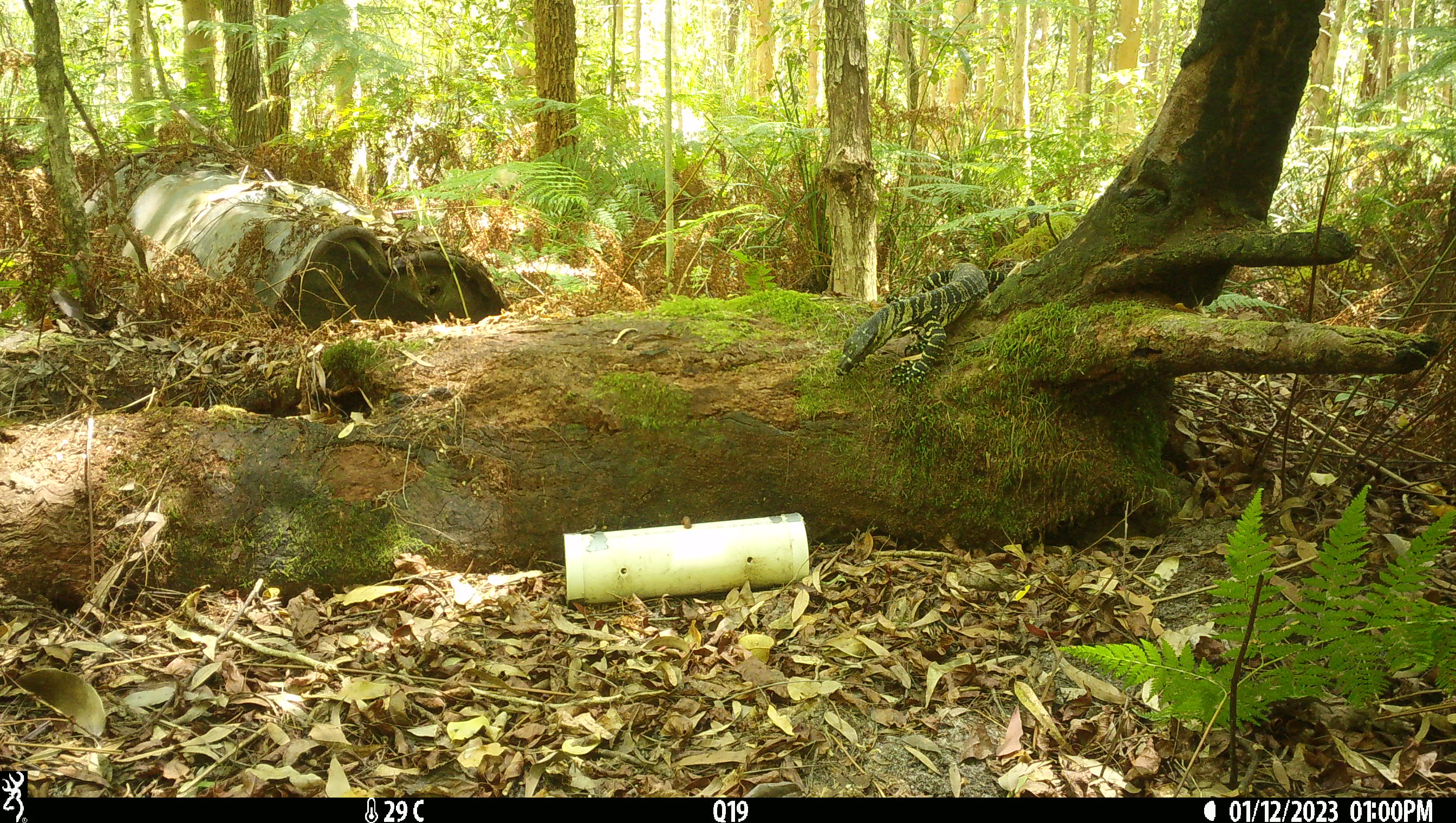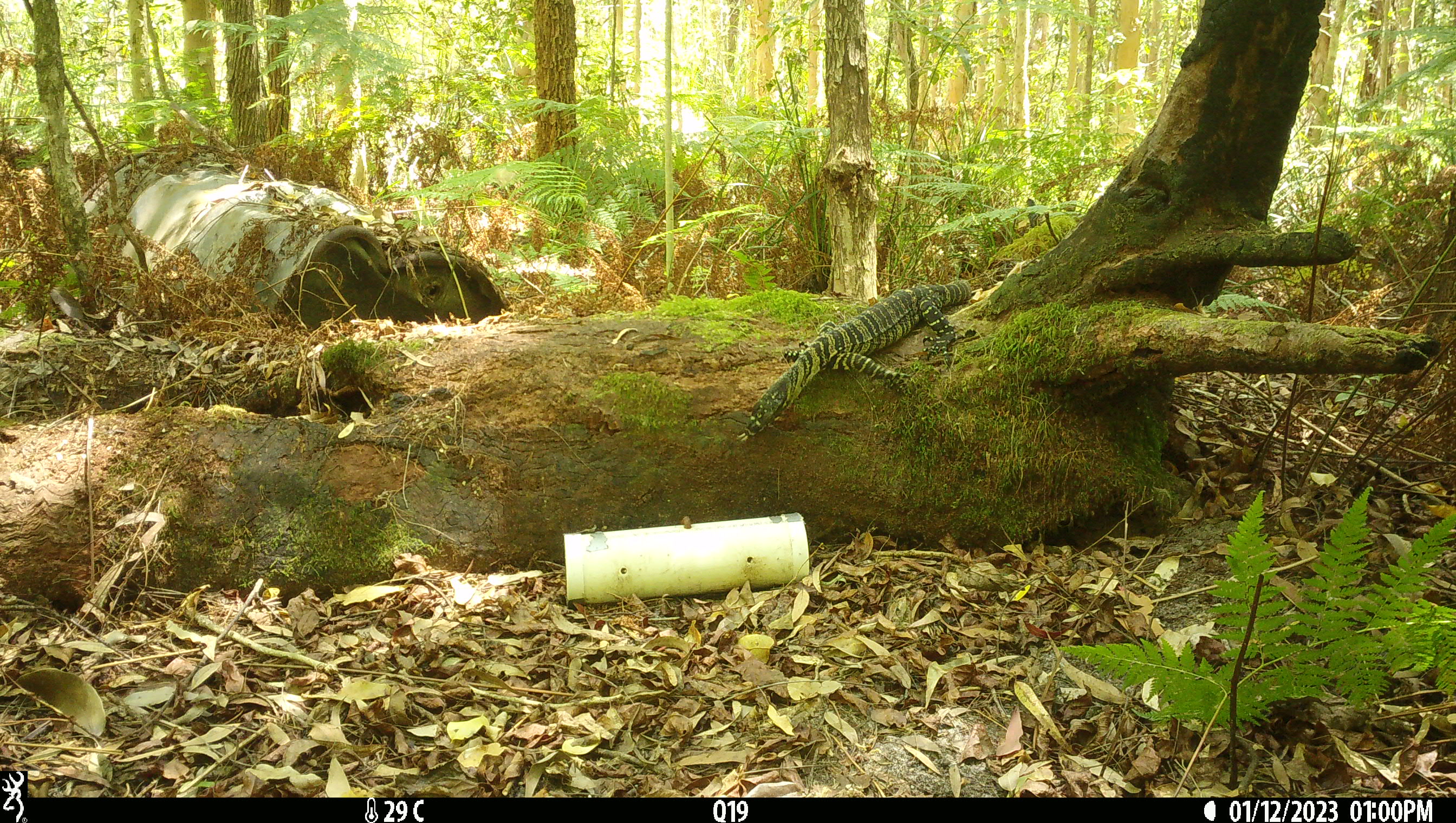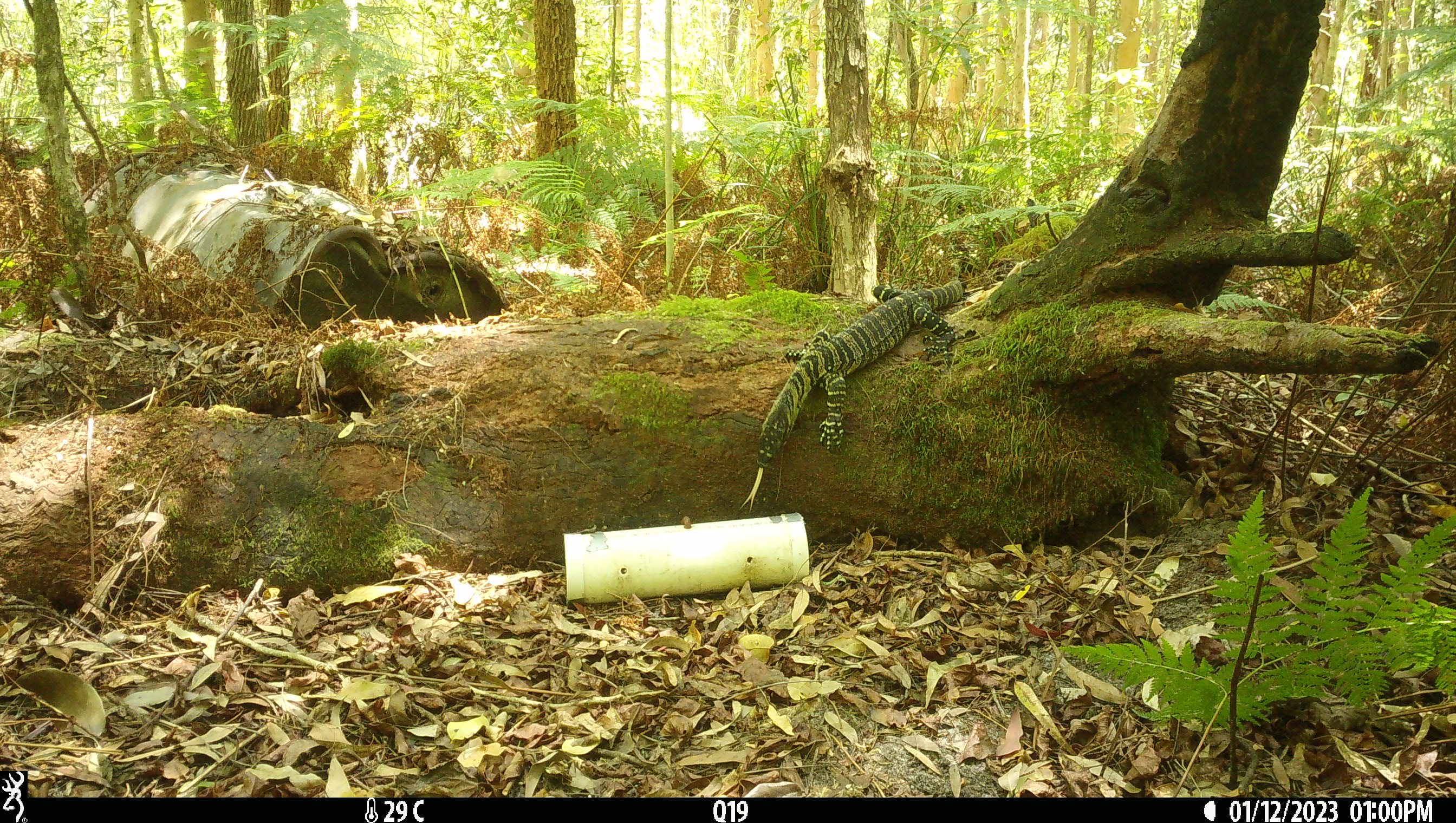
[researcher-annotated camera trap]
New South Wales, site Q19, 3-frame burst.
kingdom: Animalia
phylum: Chordata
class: Reptilia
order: Squamata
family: Varanidae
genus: Varanus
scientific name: Varanus varius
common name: lace monitor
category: goanna